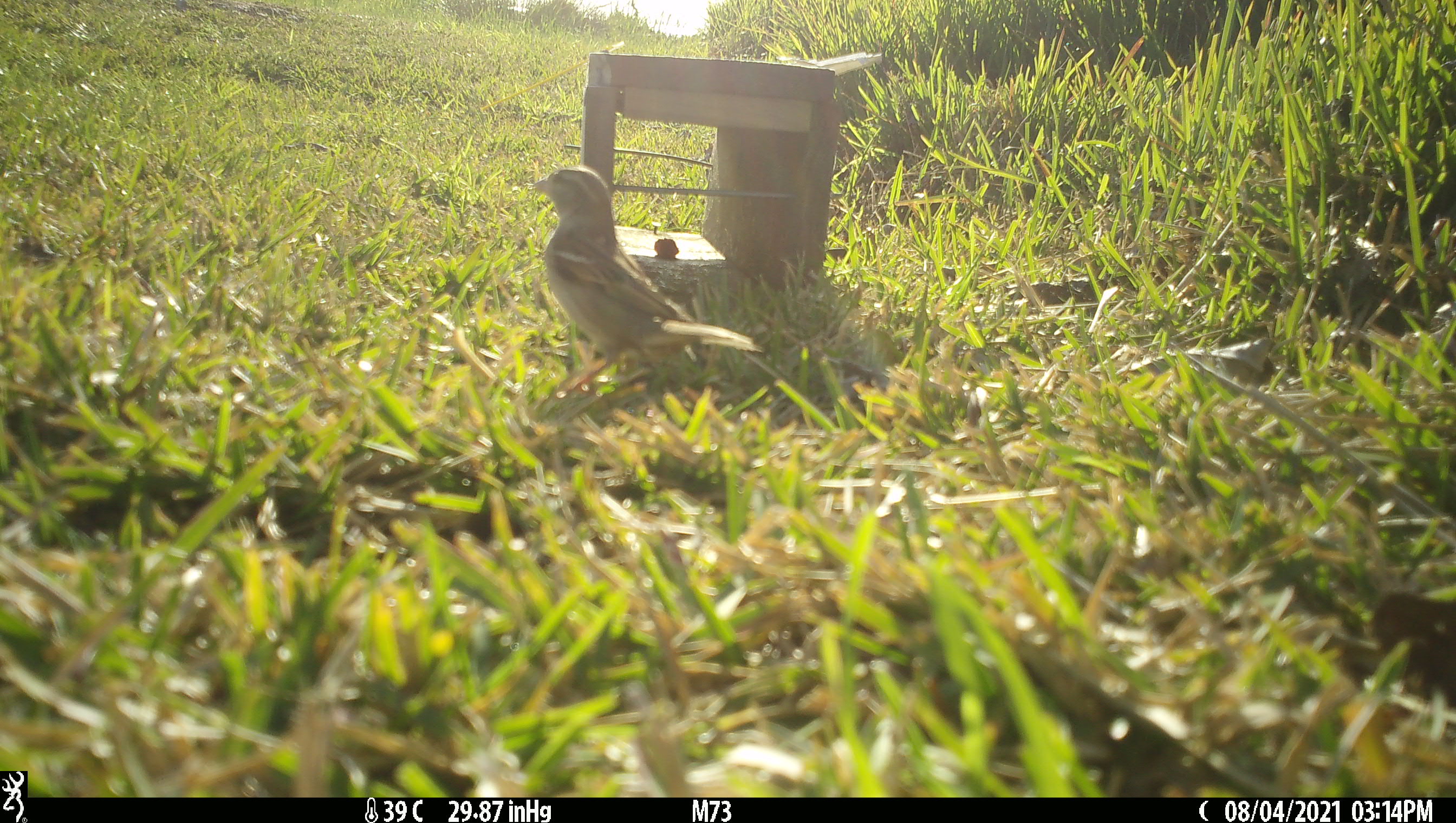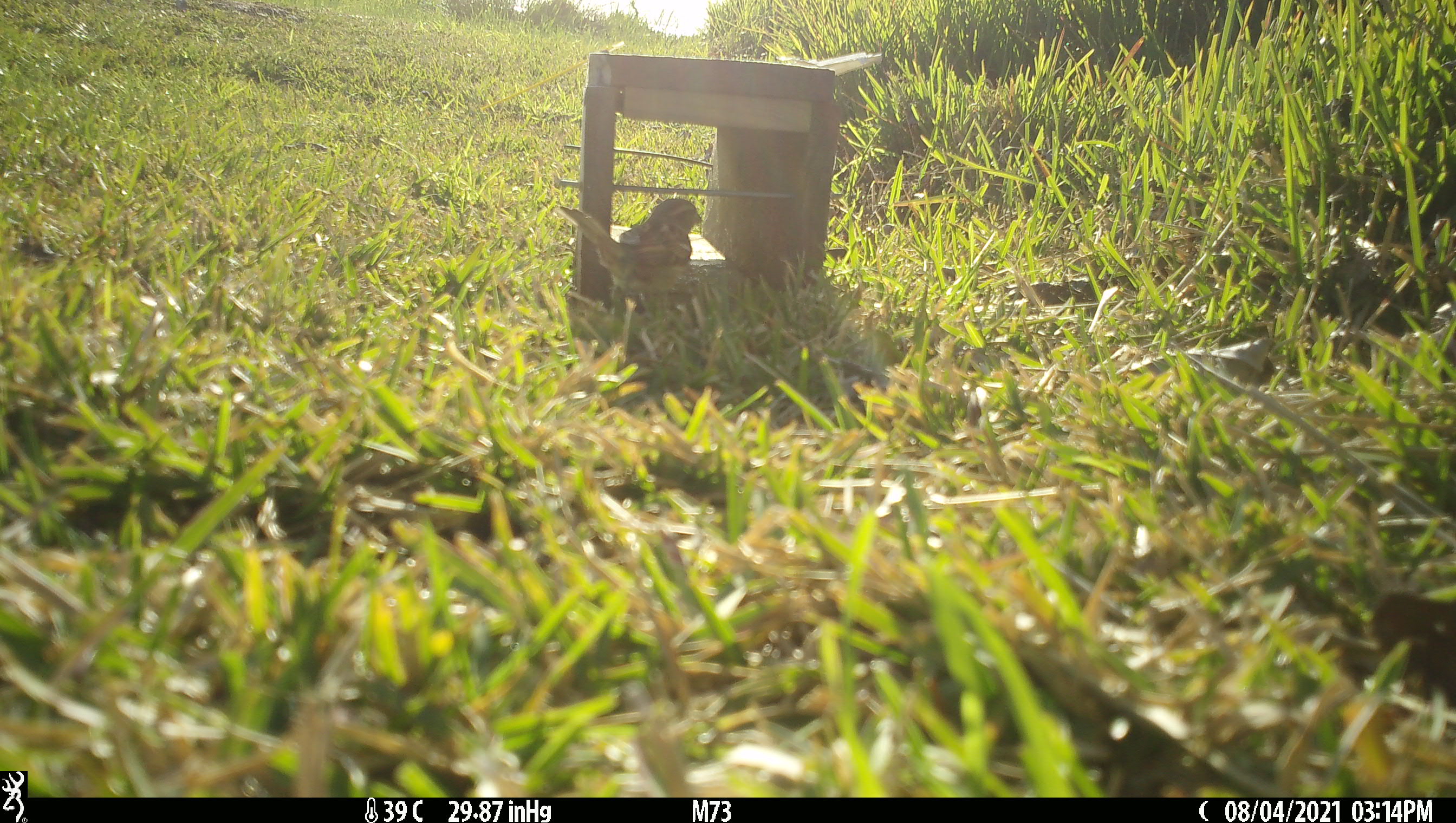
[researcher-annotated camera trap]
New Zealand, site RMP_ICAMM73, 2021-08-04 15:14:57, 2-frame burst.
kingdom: Animalia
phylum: Chordata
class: Aves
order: Passeriformes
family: Passeridae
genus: Passer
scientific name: Passer domesticus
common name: house sparrow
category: sparrow